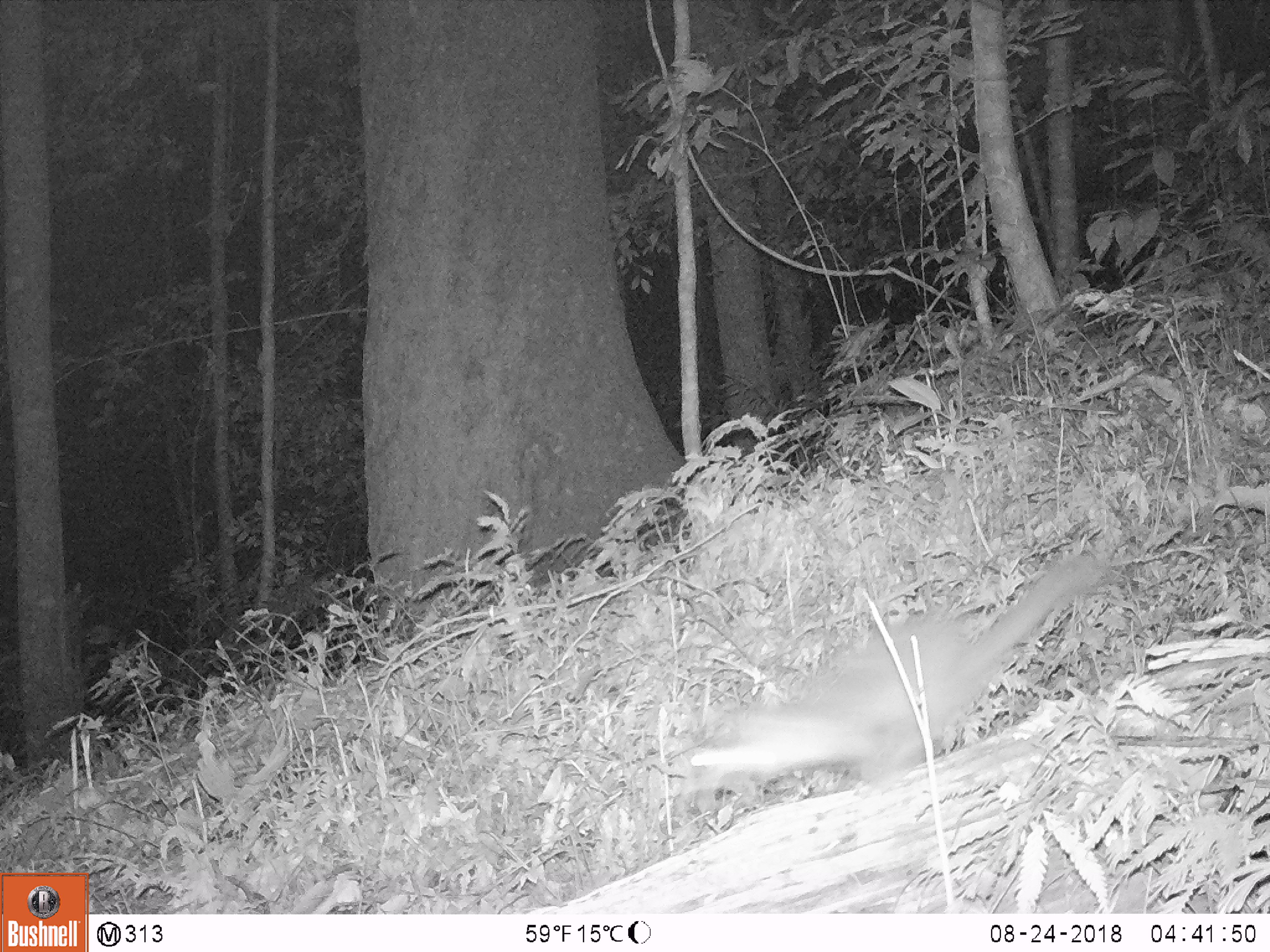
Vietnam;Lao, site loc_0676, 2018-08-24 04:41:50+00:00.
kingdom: Animalia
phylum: Chordata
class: Mammalia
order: Carnivora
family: Mustelidae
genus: Melogale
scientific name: Melogale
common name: ferret badger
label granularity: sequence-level